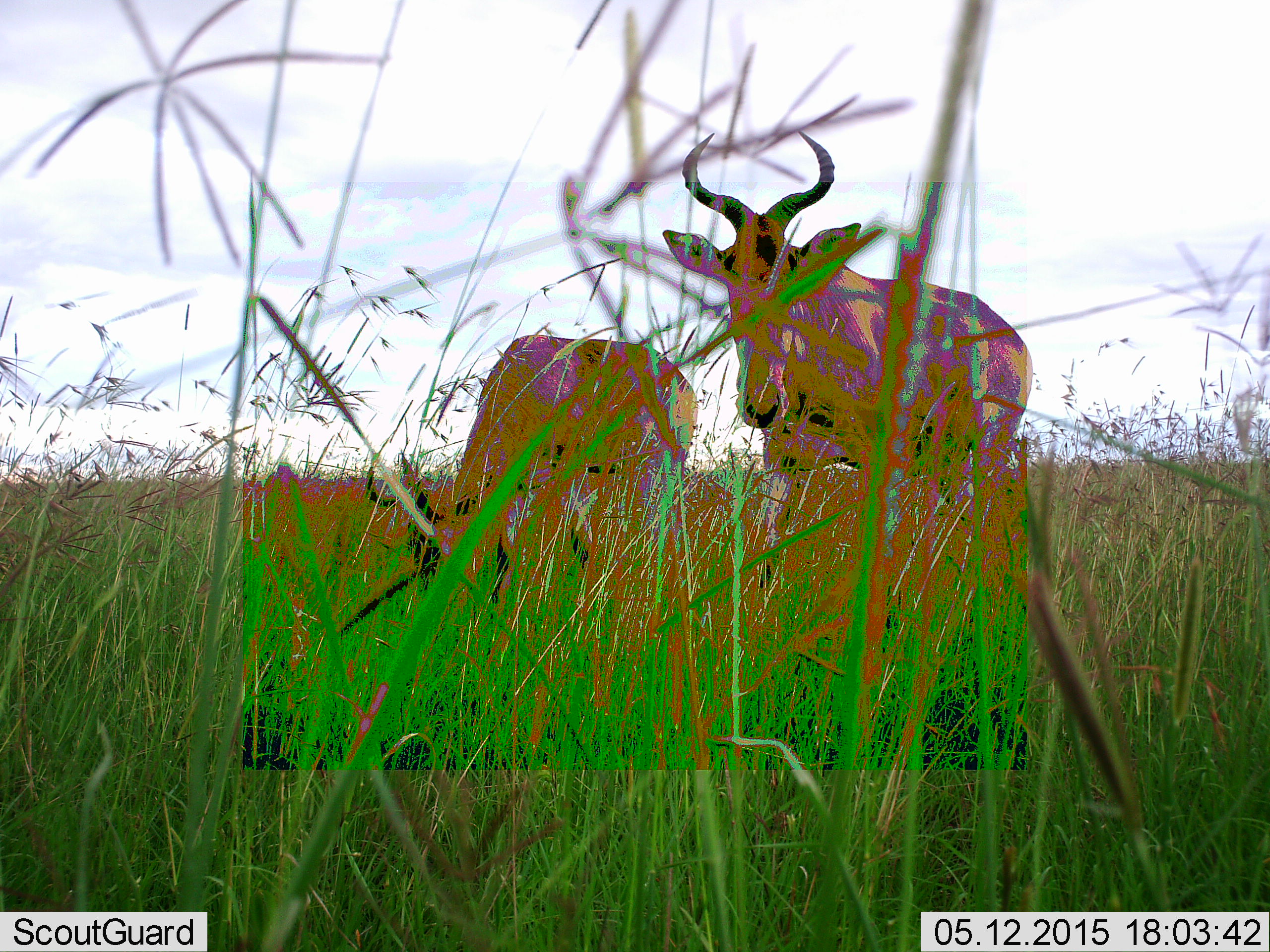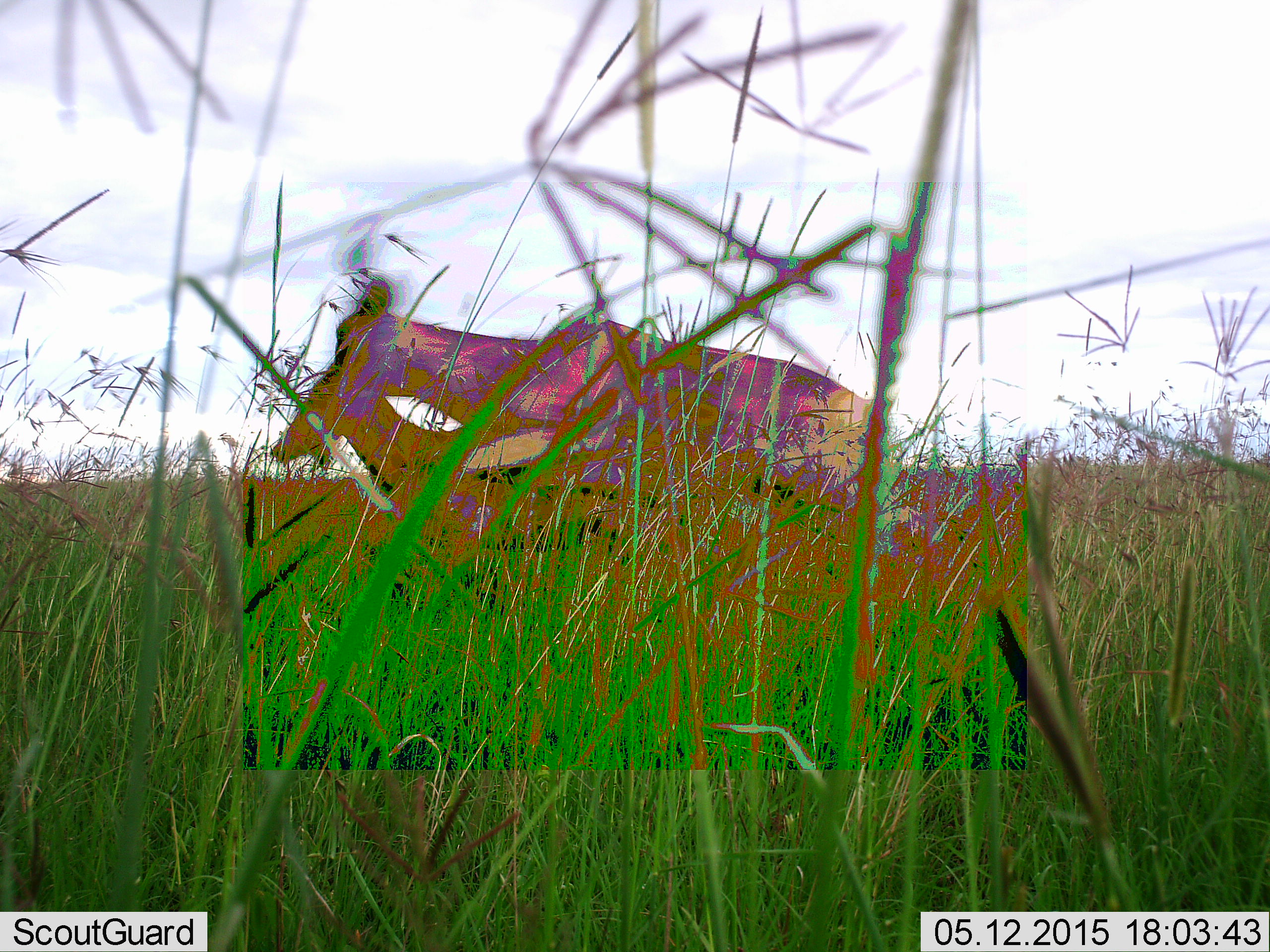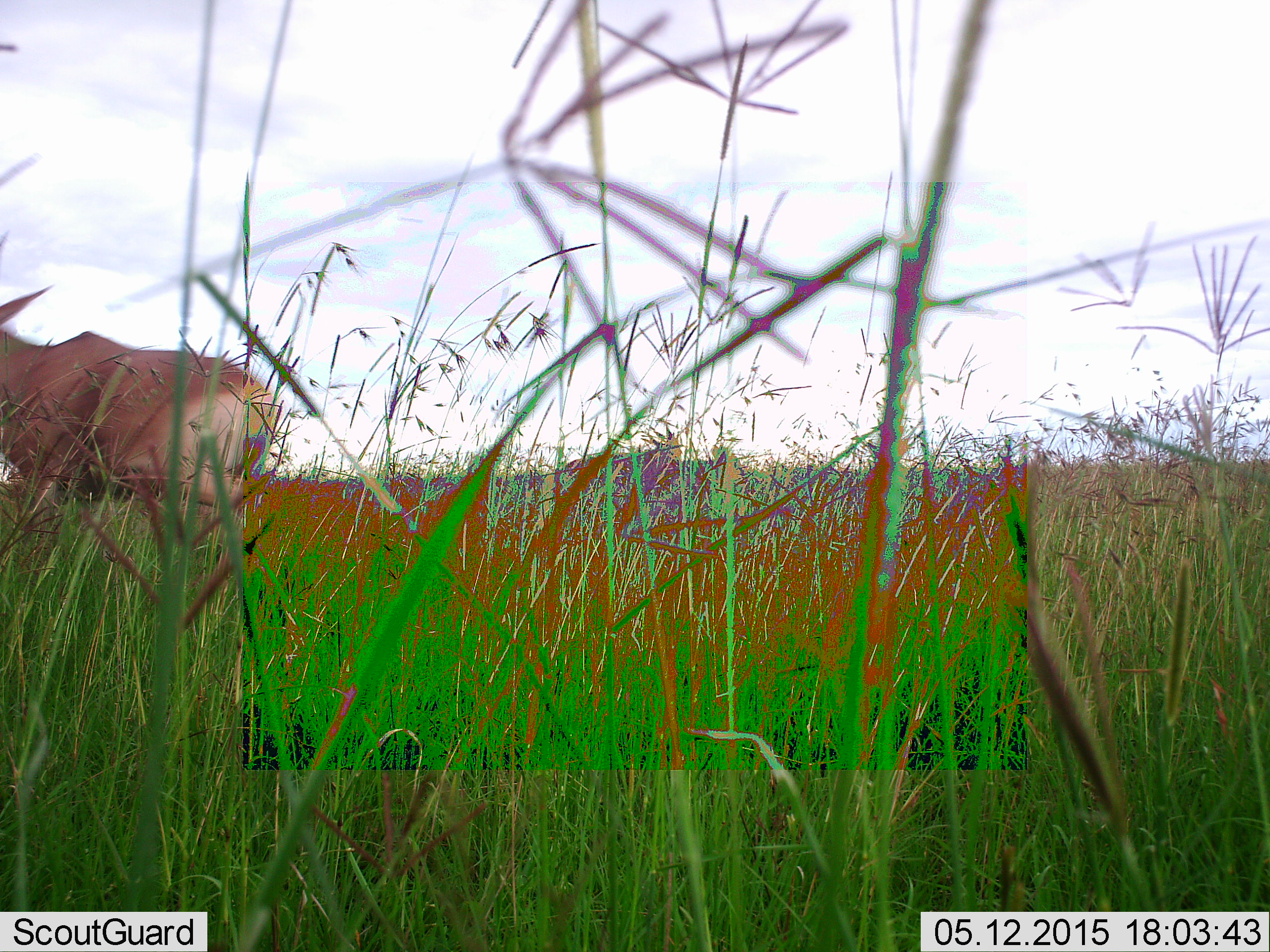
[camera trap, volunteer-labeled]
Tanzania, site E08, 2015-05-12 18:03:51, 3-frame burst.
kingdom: Animalia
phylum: Chordata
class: Mammalia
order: Artiodactyla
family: Bovidae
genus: Alcelaphus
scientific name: Alcelaphus buselaphus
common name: hartebeest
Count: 2.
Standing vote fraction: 30%.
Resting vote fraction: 0%.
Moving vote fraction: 80%.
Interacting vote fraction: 0%.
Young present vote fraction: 0%.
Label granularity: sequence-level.